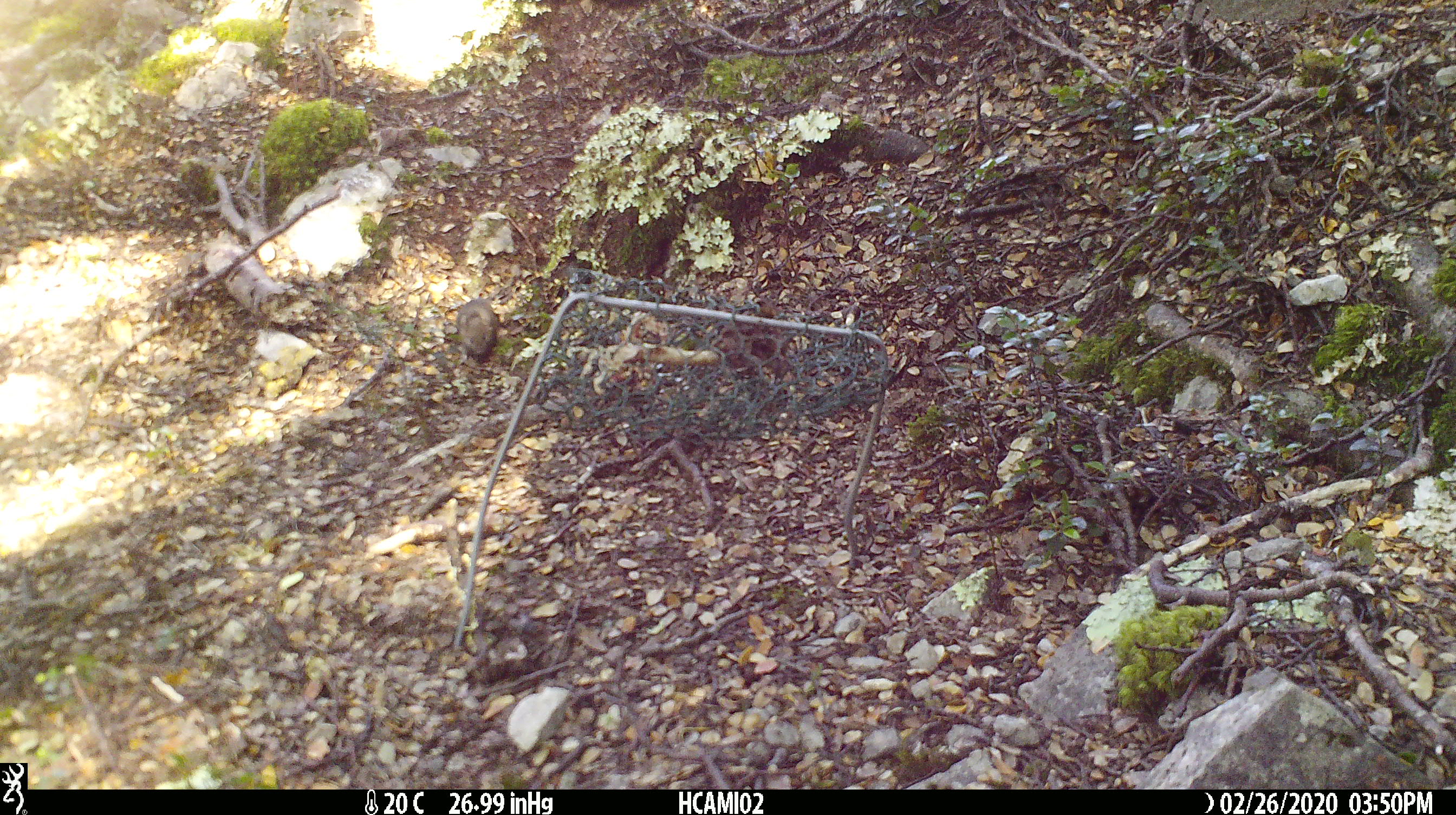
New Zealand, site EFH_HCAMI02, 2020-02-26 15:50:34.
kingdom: Animalia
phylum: Chordata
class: Mammalia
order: Rodentia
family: Muridae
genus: Mus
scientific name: Mus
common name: mouse